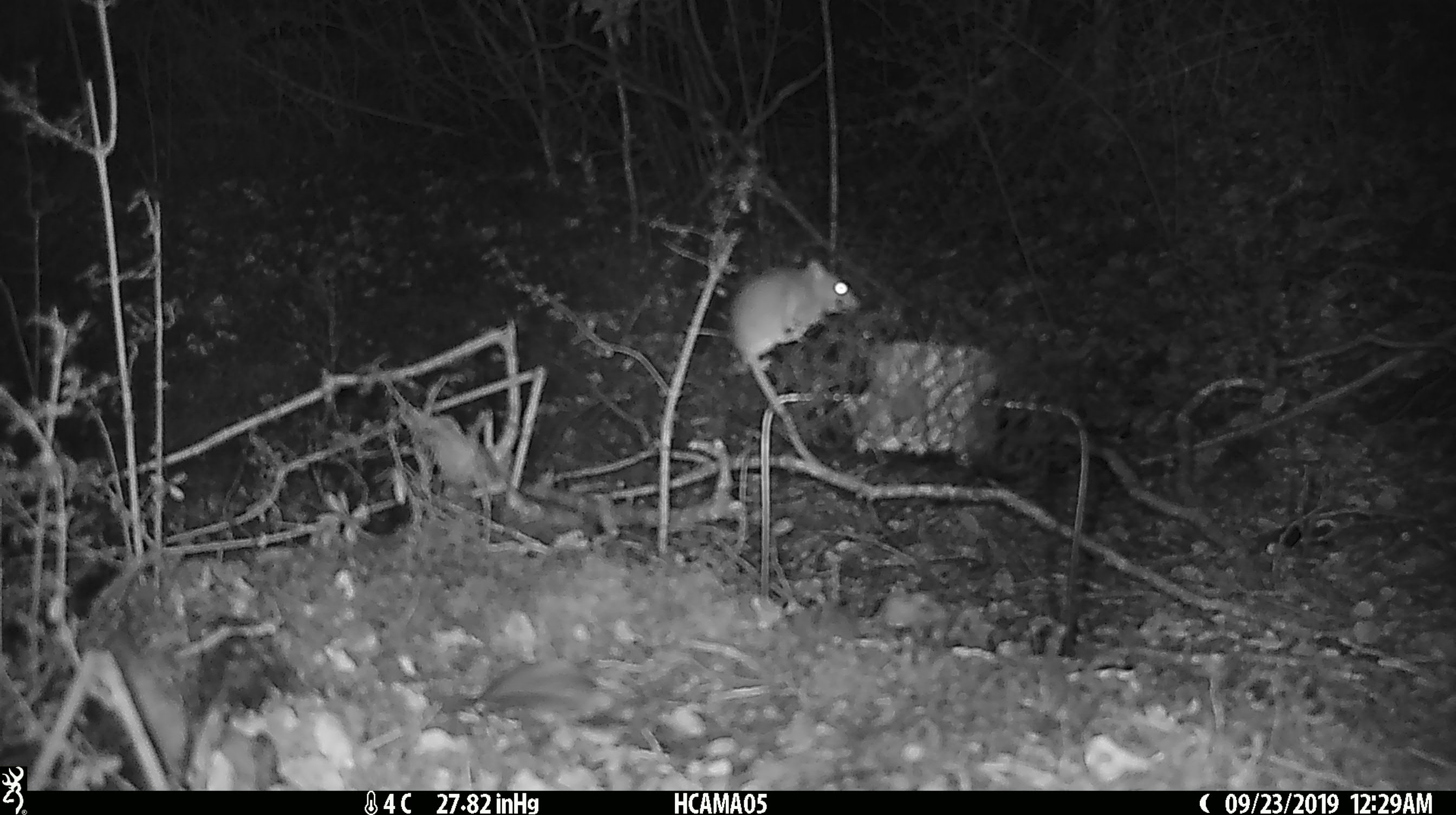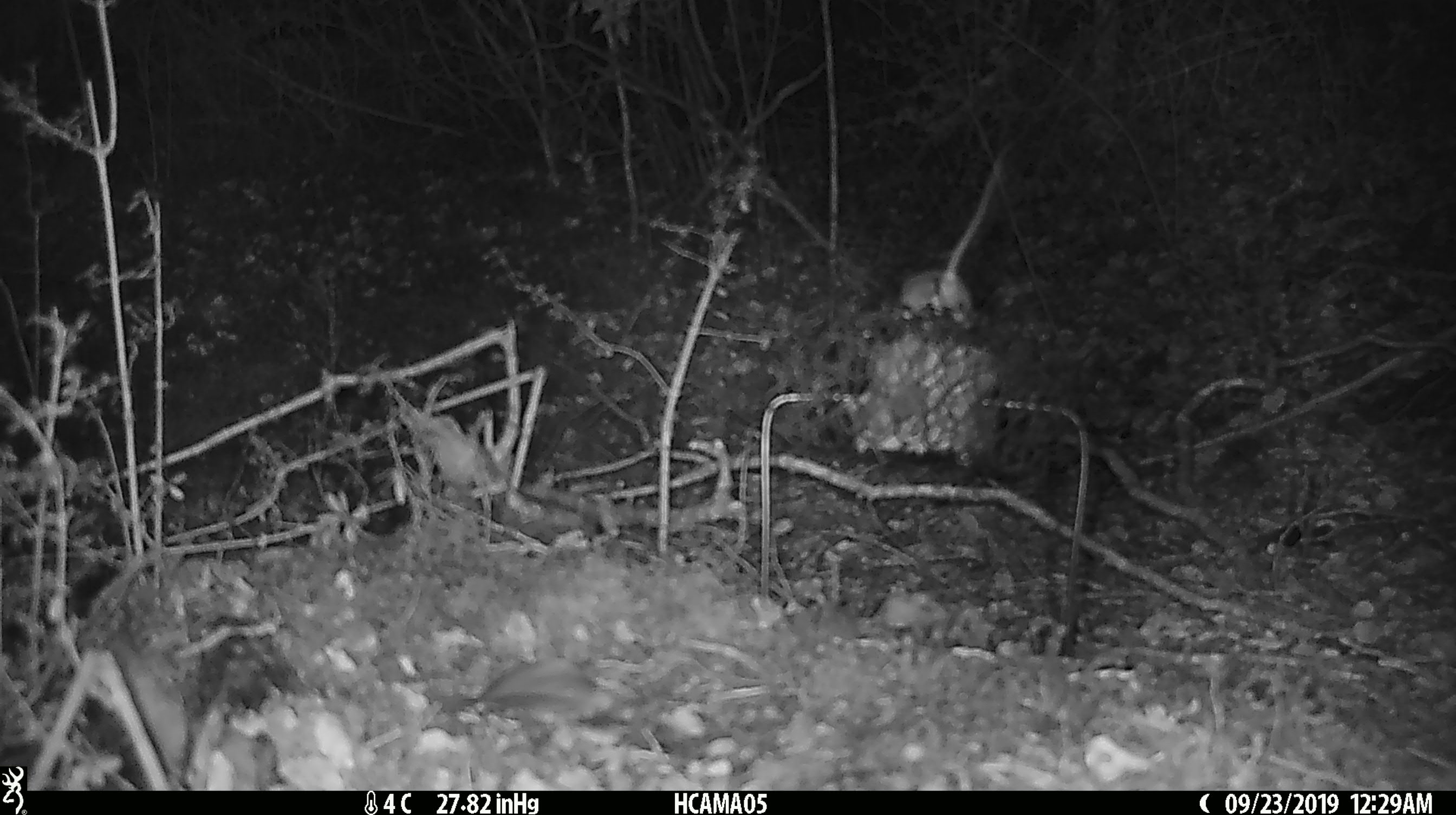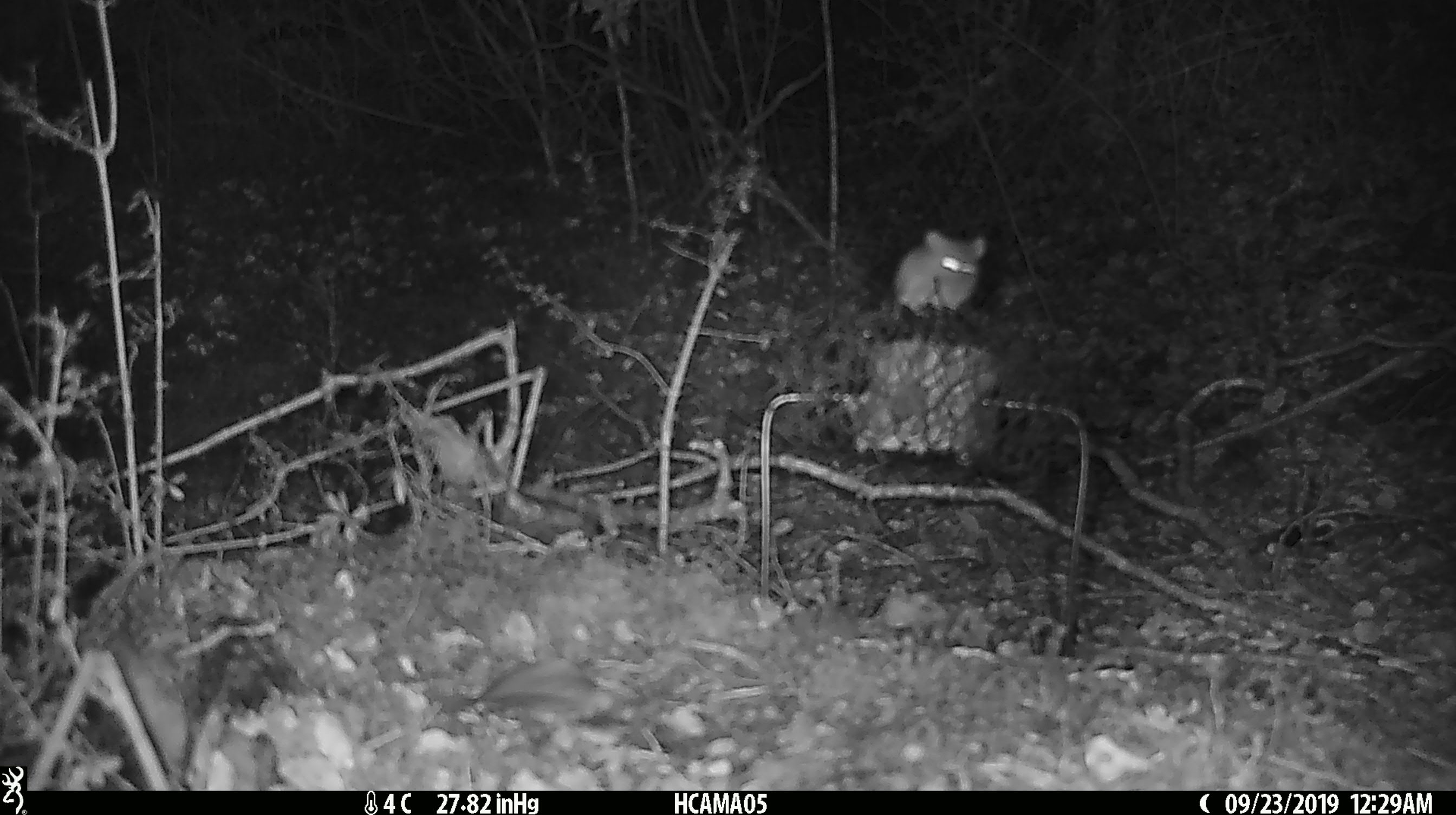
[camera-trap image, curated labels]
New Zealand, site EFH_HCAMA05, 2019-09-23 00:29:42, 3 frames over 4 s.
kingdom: Animalia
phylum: Chordata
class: Mammalia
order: Rodentia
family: Muridae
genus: Mus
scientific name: Mus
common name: mouse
Mouse (Mus).